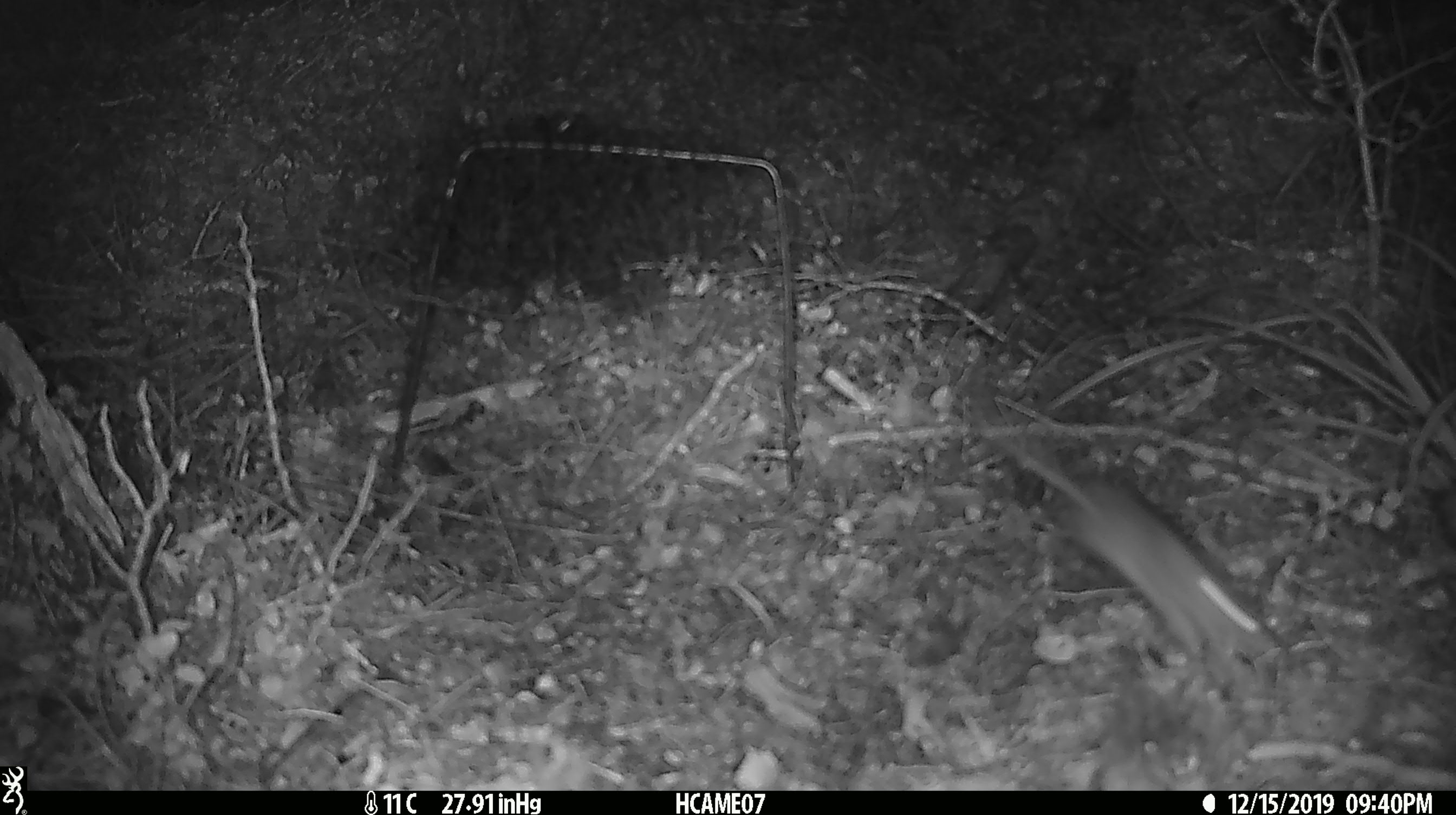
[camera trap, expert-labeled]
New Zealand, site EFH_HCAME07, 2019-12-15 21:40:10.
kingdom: Animalia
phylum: Chordata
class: Mammalia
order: Rodentia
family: Muridae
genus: Mus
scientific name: Mus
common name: mouse